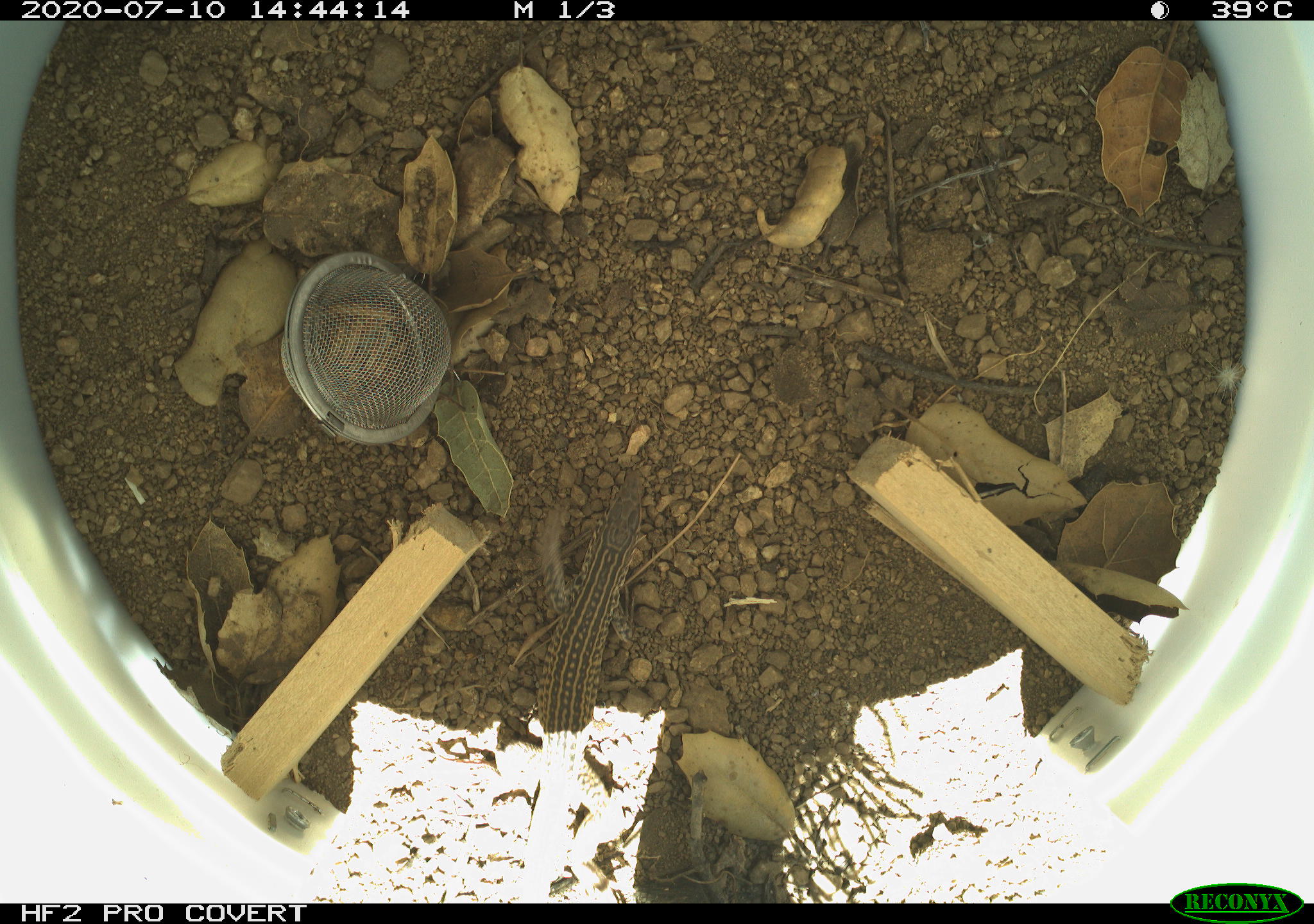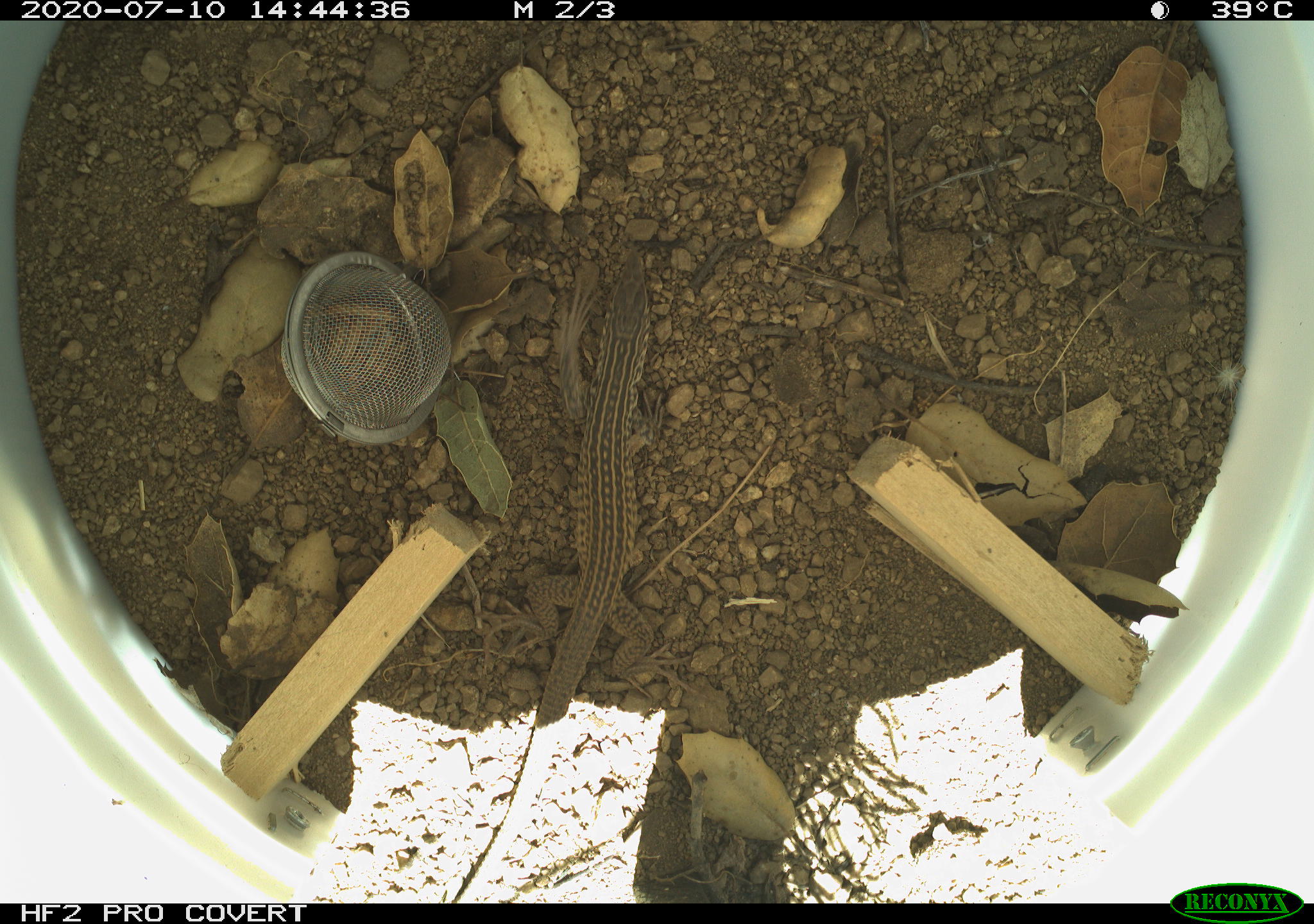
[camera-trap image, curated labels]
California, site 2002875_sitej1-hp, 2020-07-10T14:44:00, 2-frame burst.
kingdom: Animalia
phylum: Chordata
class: Reptilia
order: Squamata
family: Teiidae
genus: Aspidoscelis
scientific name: Aspidoscelis tigris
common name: western whiptail